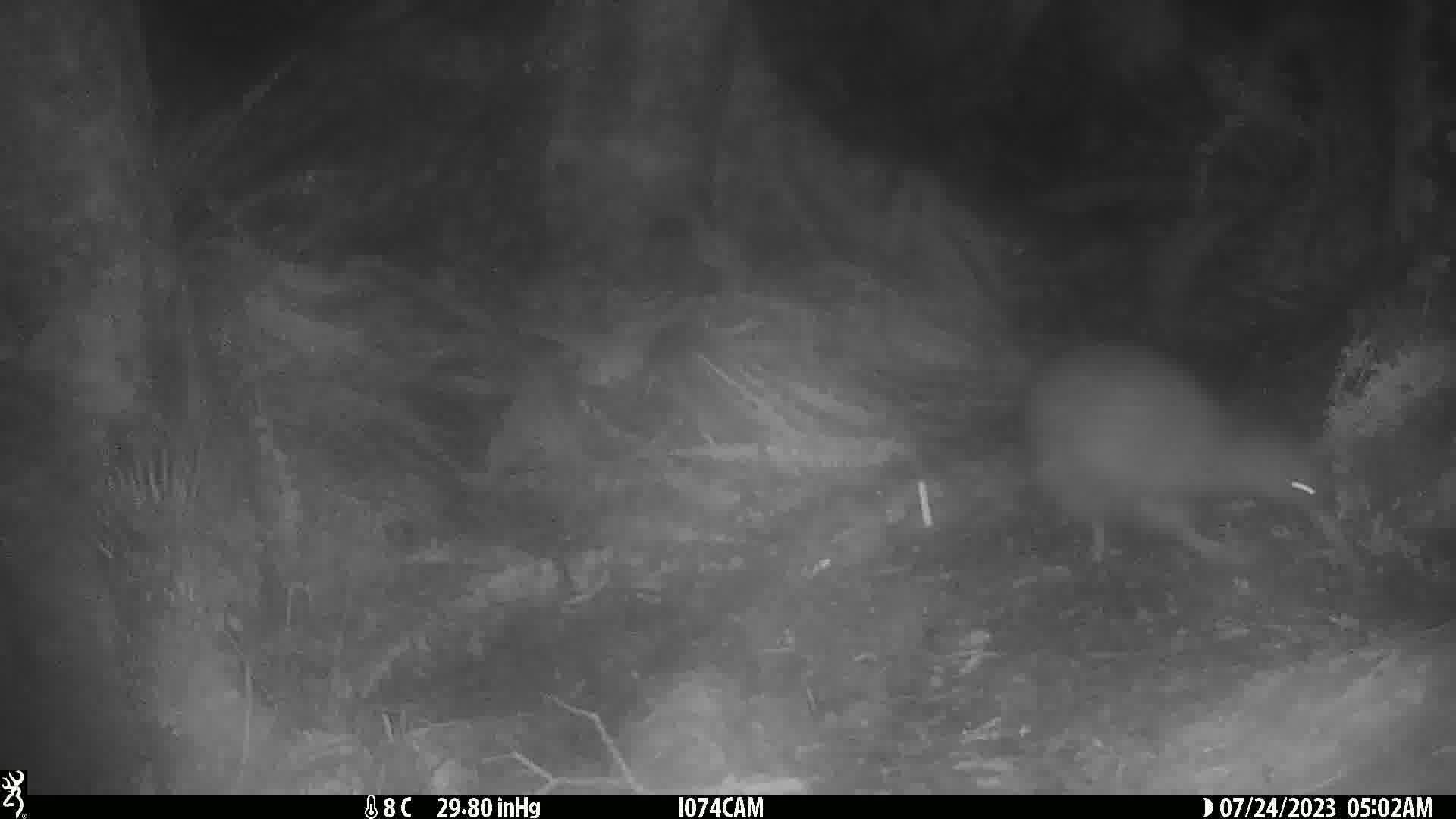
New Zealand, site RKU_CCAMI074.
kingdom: Animalia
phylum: Chordata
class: Aves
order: Apterygiformes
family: Apterygidae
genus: Apteryx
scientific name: Apteryx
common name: kiwi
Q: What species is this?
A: Kiwi (Apteryx).